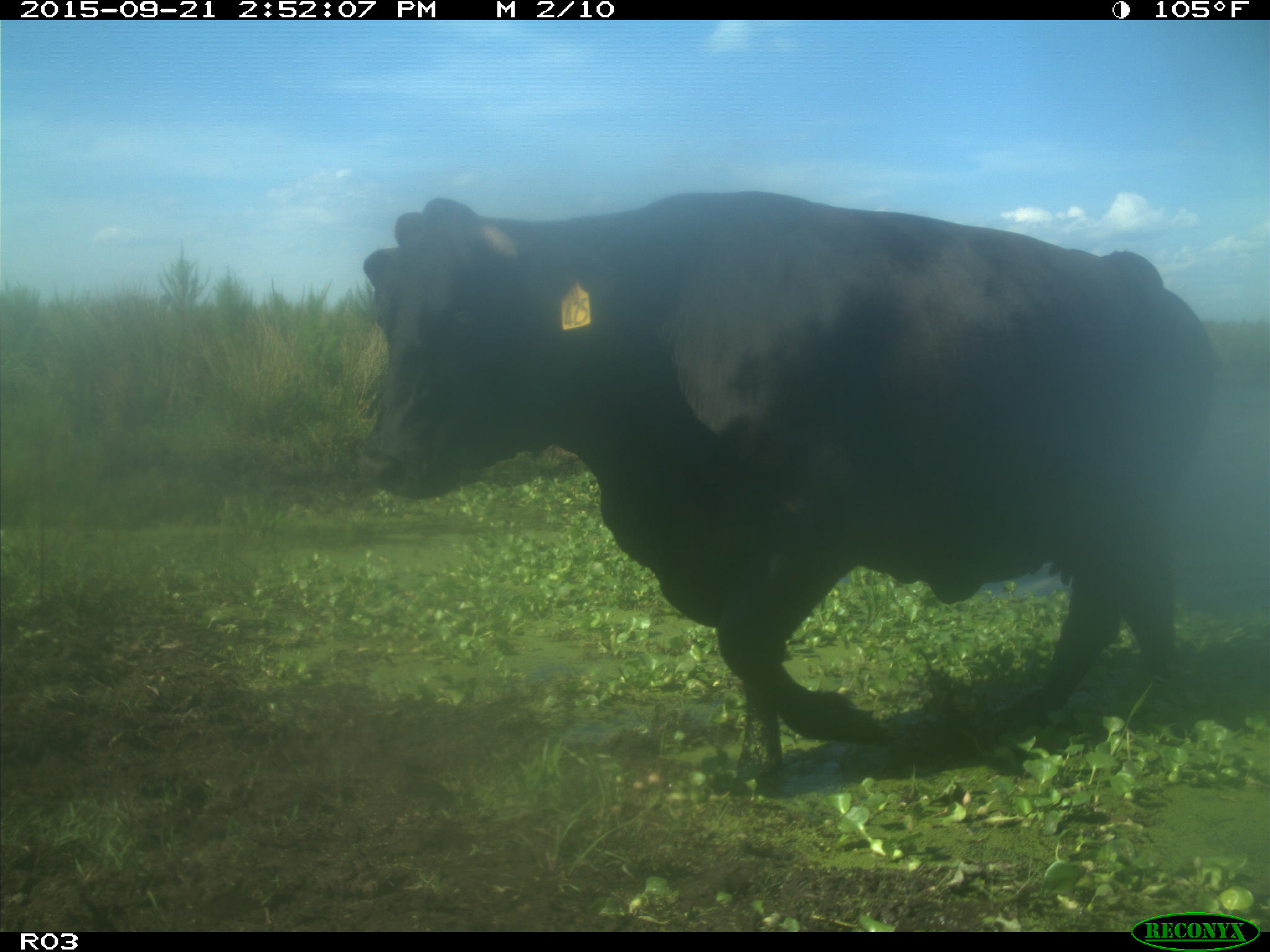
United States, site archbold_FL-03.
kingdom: Animalia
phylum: Chordata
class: Mammalia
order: Artiodactyla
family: Bovidae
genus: Bos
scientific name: Bos taurus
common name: domestic cow